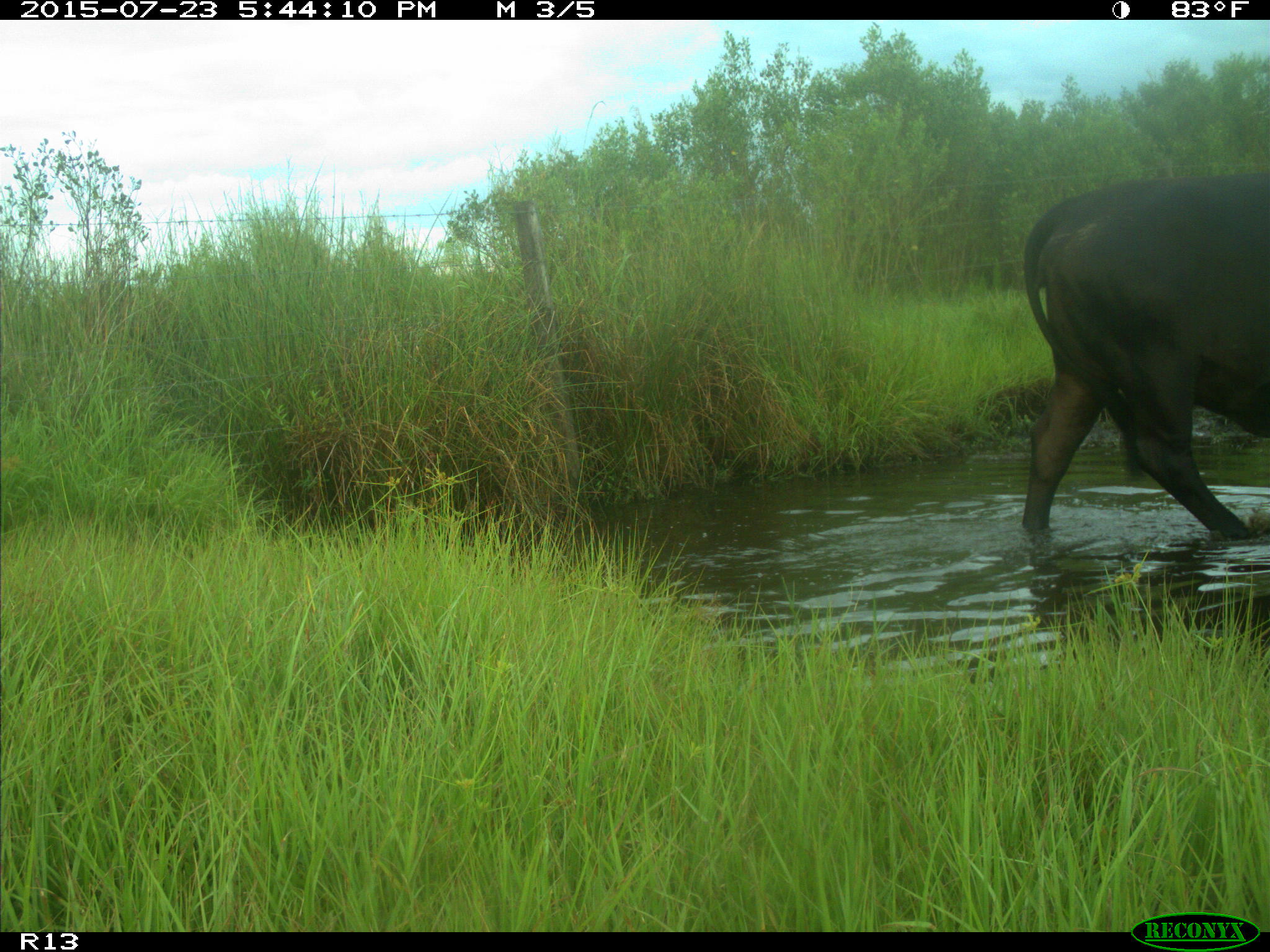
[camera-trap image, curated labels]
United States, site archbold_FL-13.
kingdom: Animalia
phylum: Chordata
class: Mammalia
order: Artiodactyla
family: Bovidae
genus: Bos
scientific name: Bos taurus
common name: domestic cow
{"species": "Bos taurus (domestic cow)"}